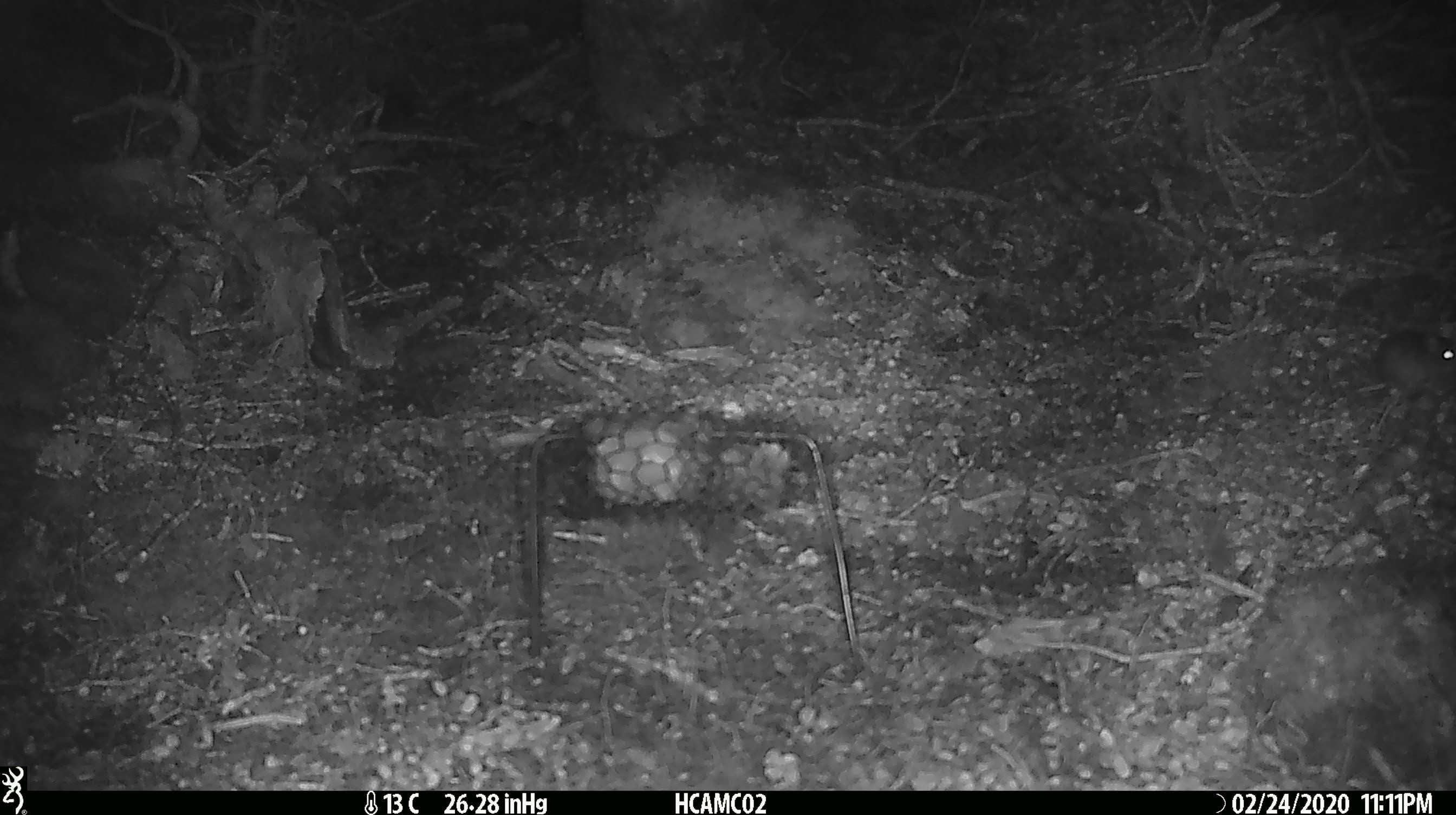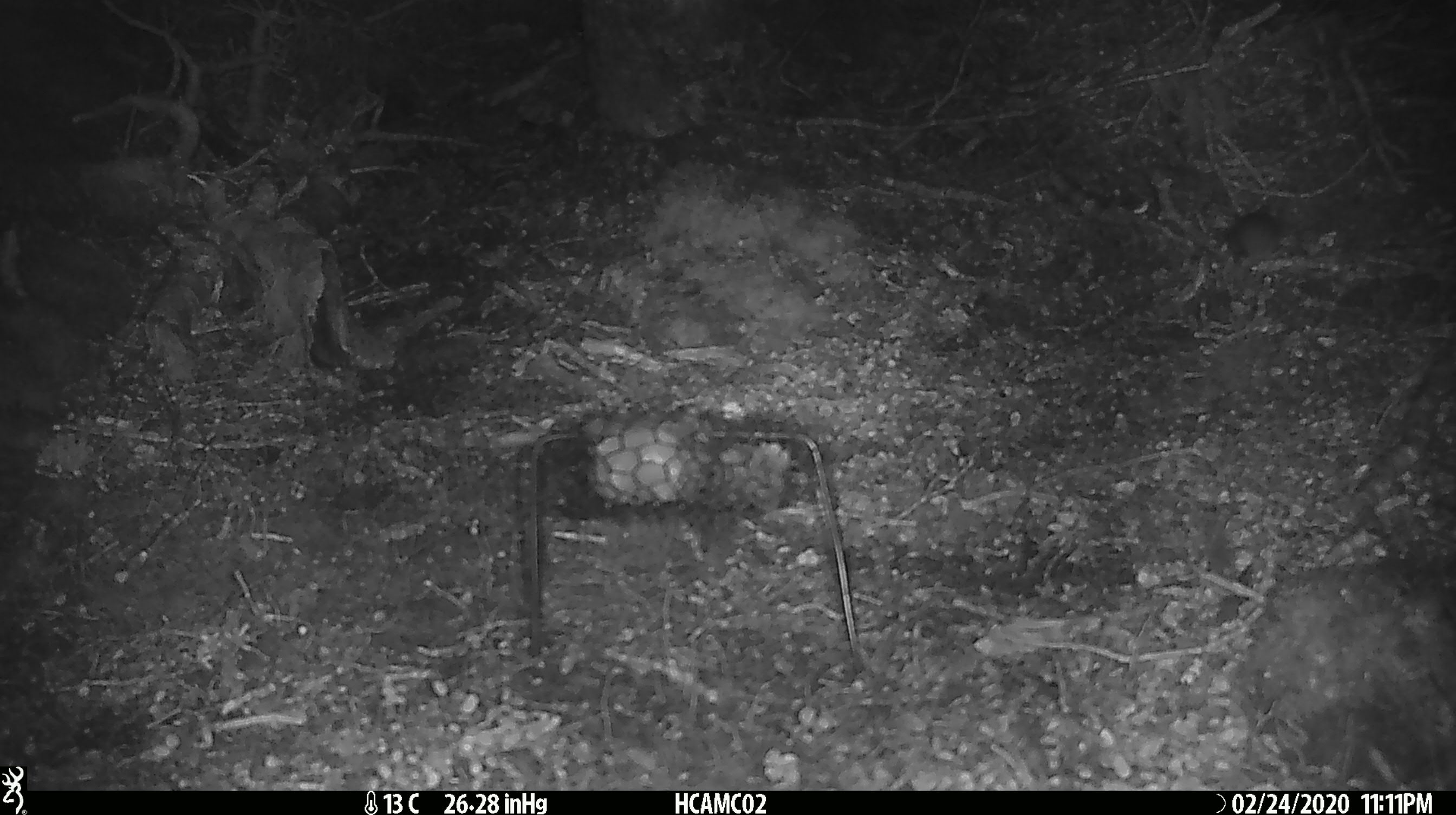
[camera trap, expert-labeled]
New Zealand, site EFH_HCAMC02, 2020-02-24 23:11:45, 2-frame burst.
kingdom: Animalia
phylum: Chordata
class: Mammalia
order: Rodentia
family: Muridae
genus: Mus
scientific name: Mus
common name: mouse